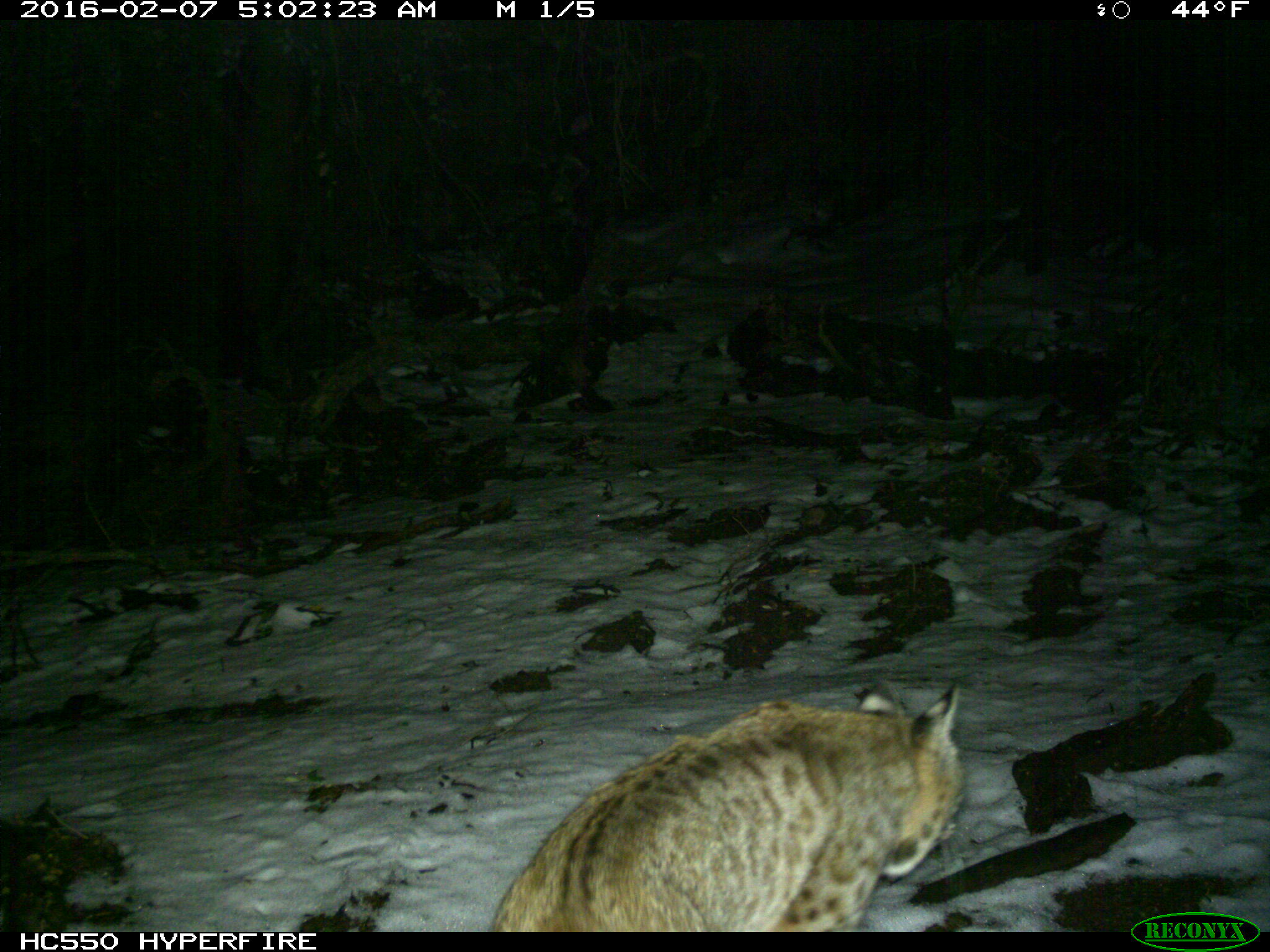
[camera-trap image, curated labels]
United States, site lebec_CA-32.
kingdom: Animalia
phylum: Chordata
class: Mammalia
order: Carnivora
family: Felidae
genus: Lynx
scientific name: Lynx rufus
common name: bobcat